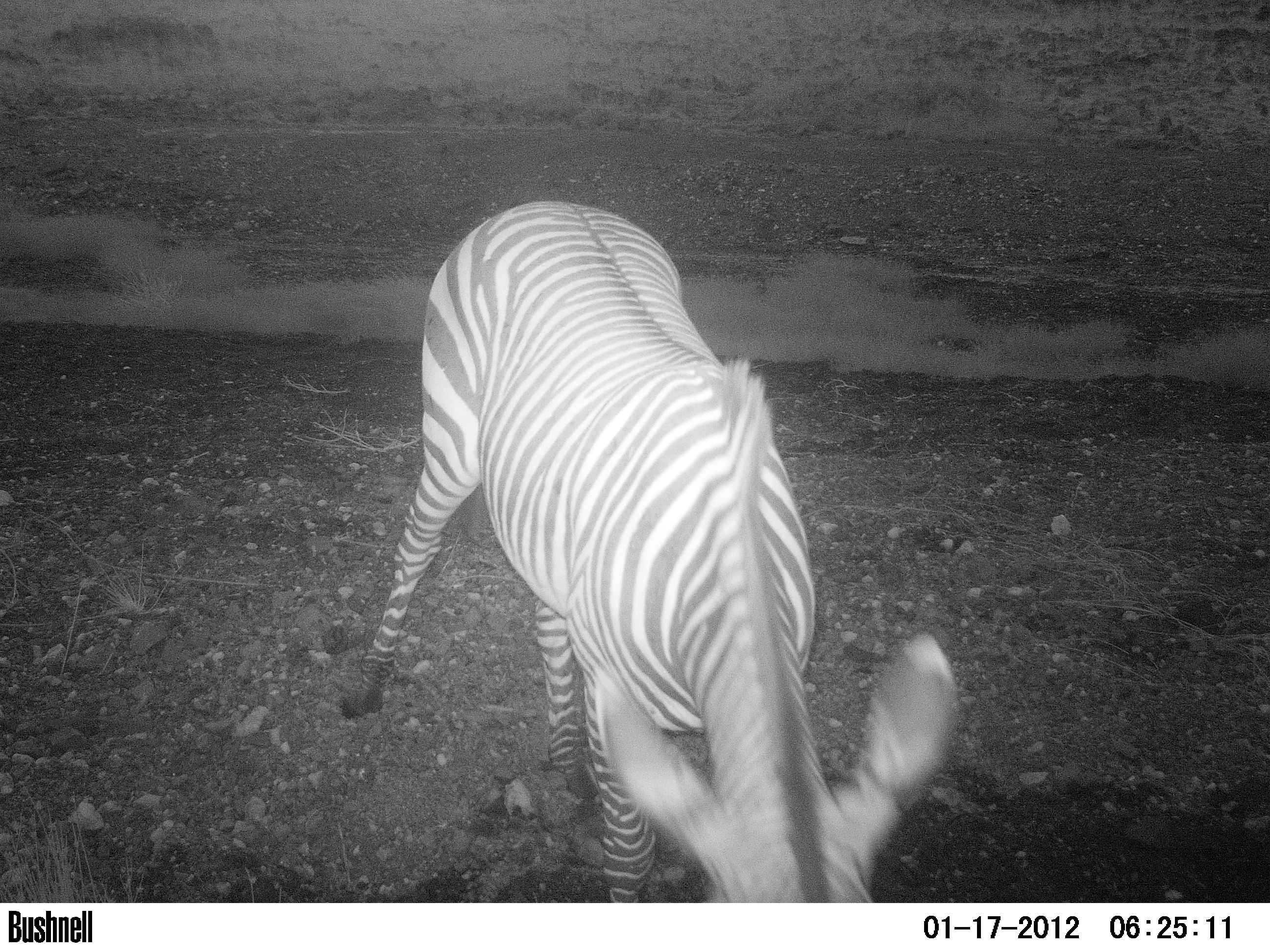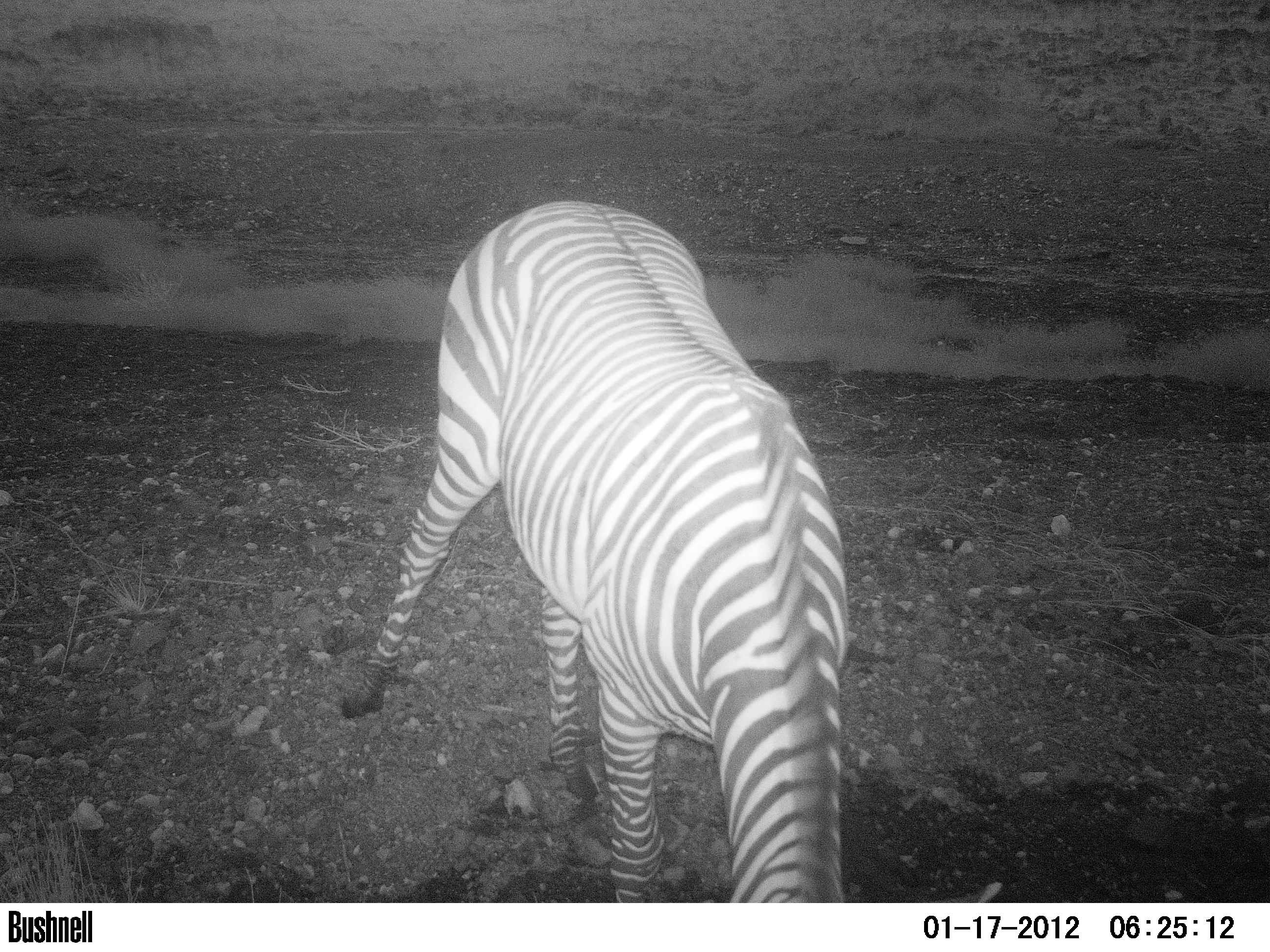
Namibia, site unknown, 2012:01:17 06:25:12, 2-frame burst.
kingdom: Animalia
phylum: Chordata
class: Mammalia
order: Perissodactyla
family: Equidae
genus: Equus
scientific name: Equus zebra hartmannae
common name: hartmann's mountain zebra